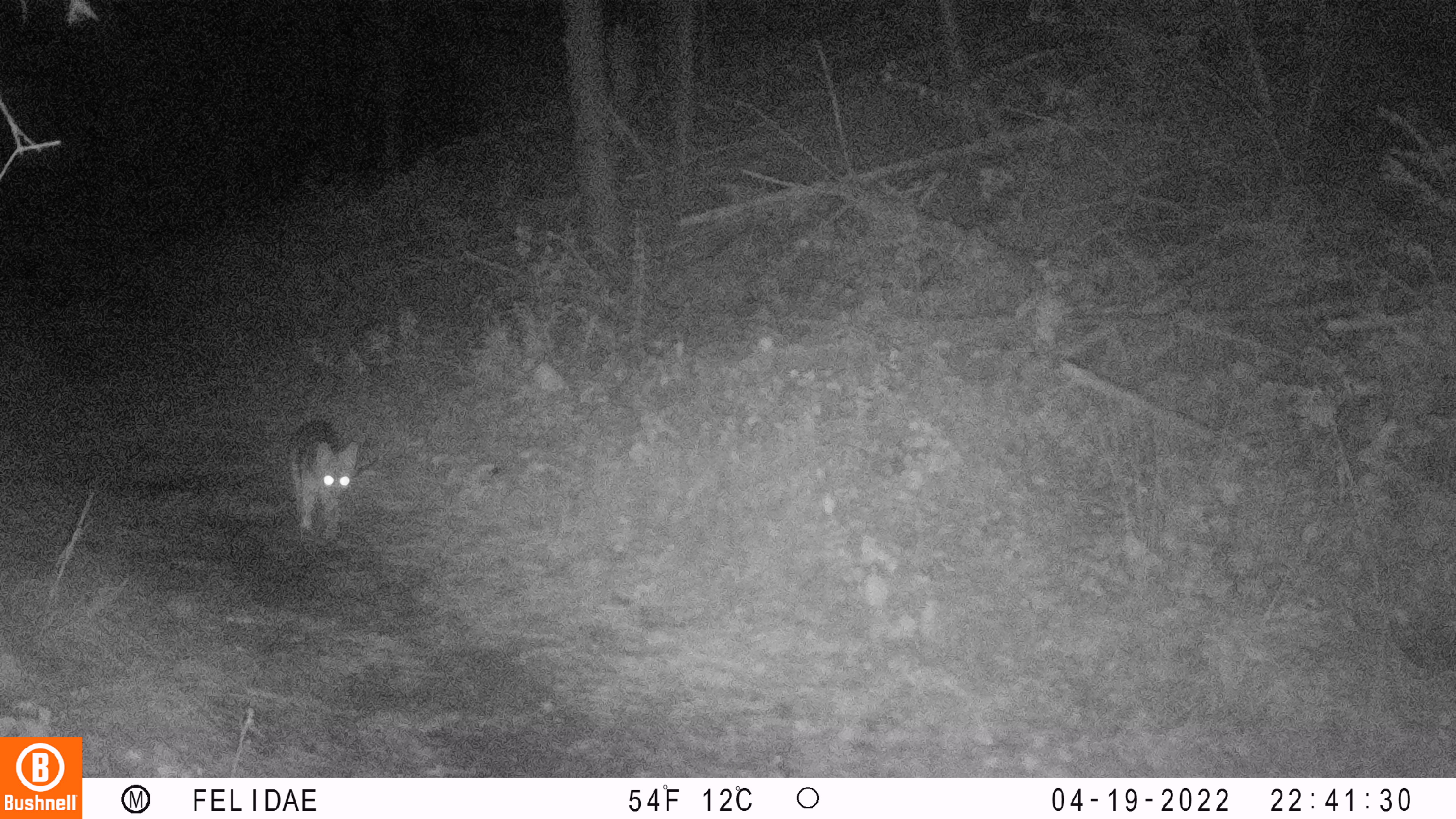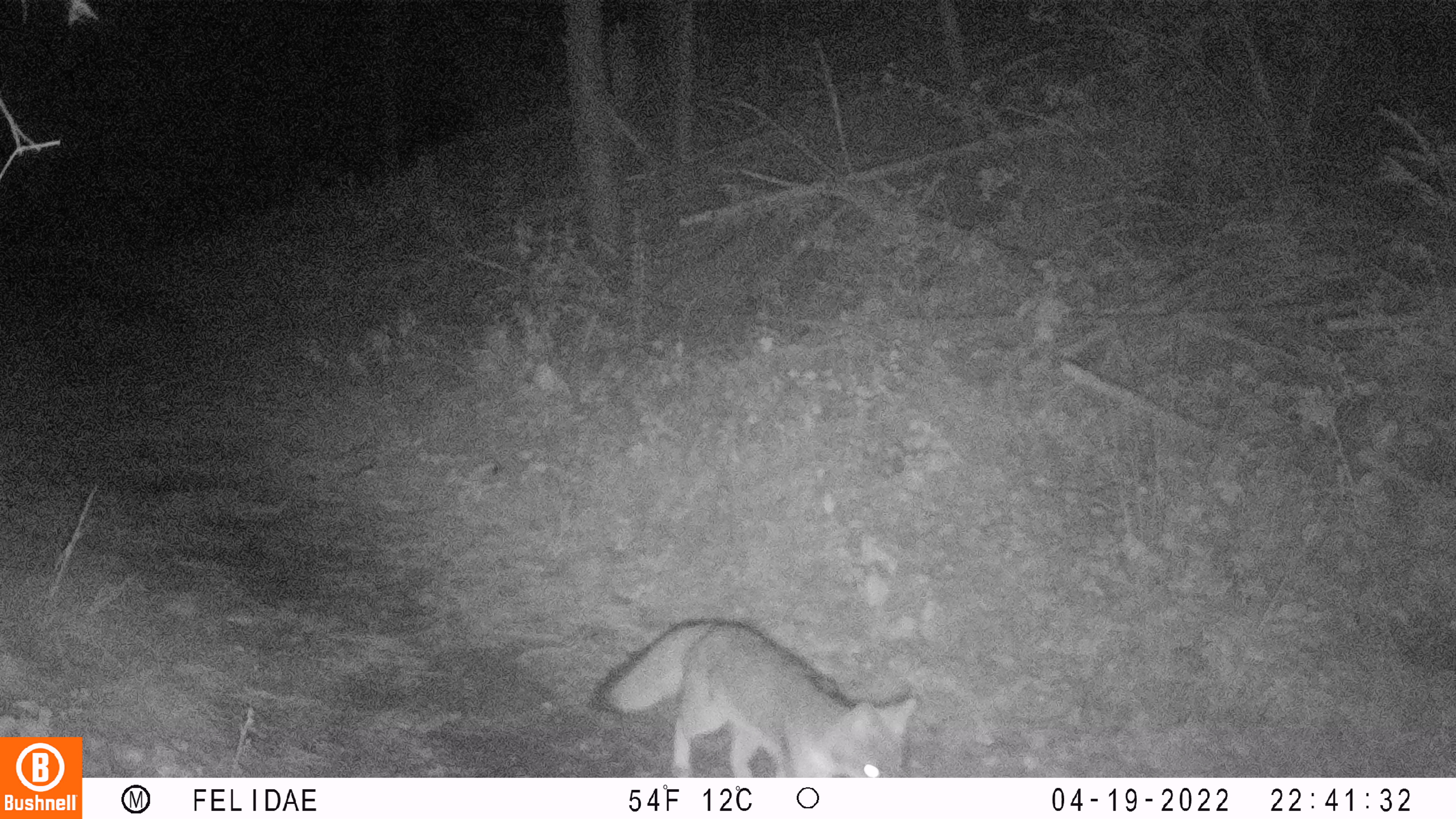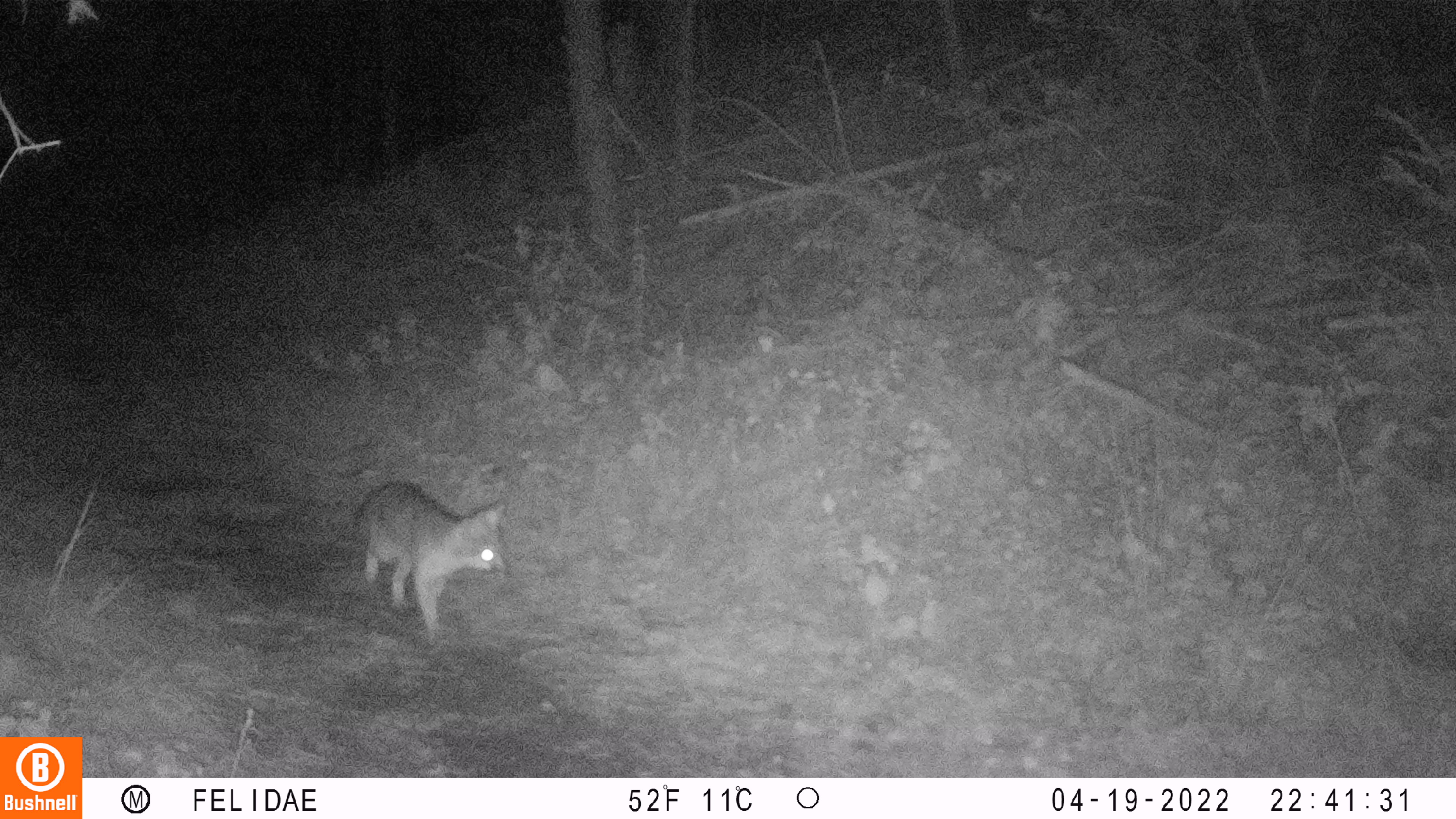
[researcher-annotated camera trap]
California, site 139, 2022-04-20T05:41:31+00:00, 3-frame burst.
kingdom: Animalia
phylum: Chordata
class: Mammalia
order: Carnivora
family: Canidae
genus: Urocyon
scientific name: Urocyon cinereoargenteus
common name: gray fox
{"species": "gray fox (Urocyon cinereoargenteus)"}